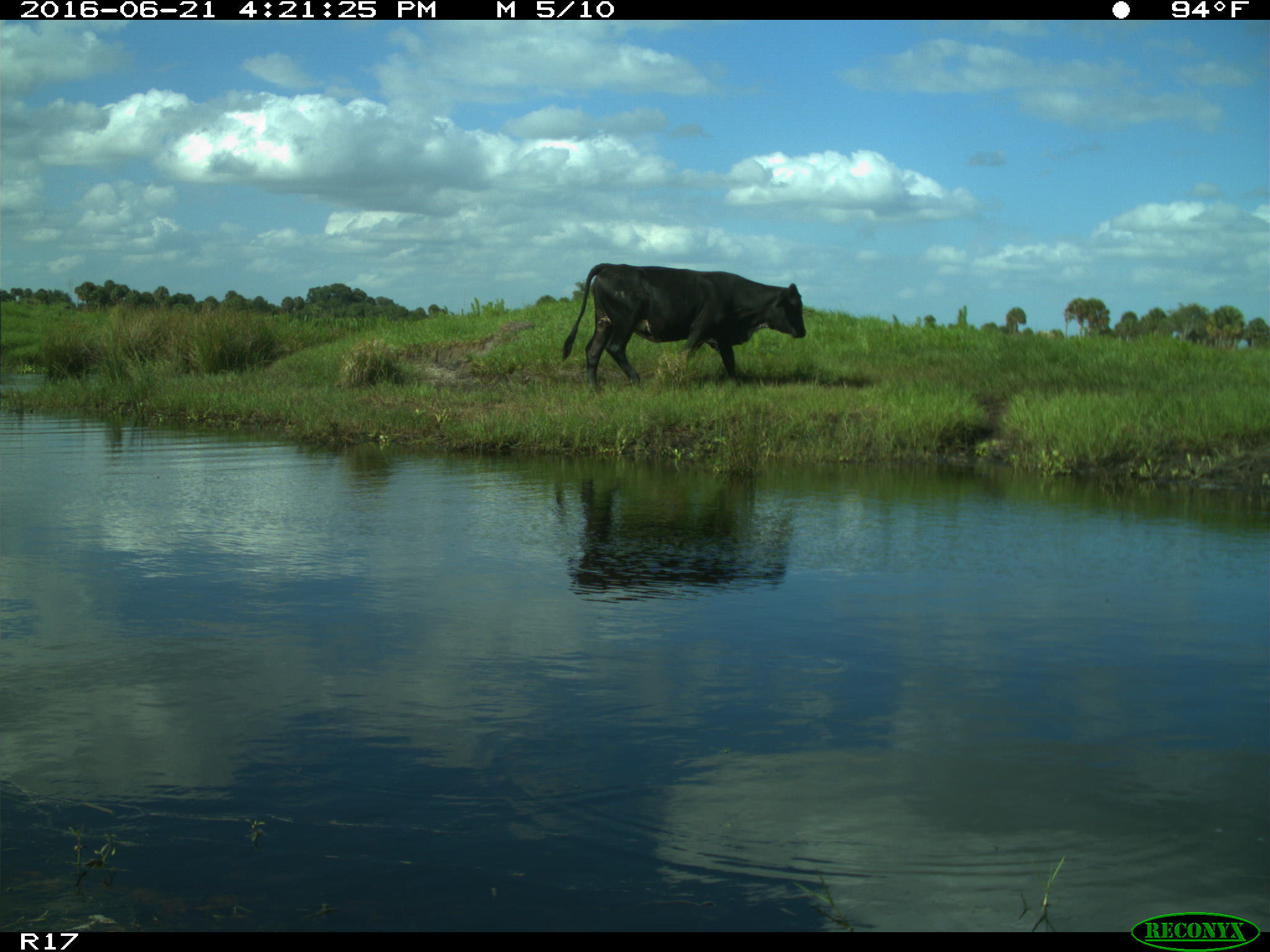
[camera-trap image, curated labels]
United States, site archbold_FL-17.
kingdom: Animalia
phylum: Chordata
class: Mammalia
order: Artiodactyla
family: Bovidae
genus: Bos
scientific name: Bos taurus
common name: domestic cow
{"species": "Bos taurus (domestic cow)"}